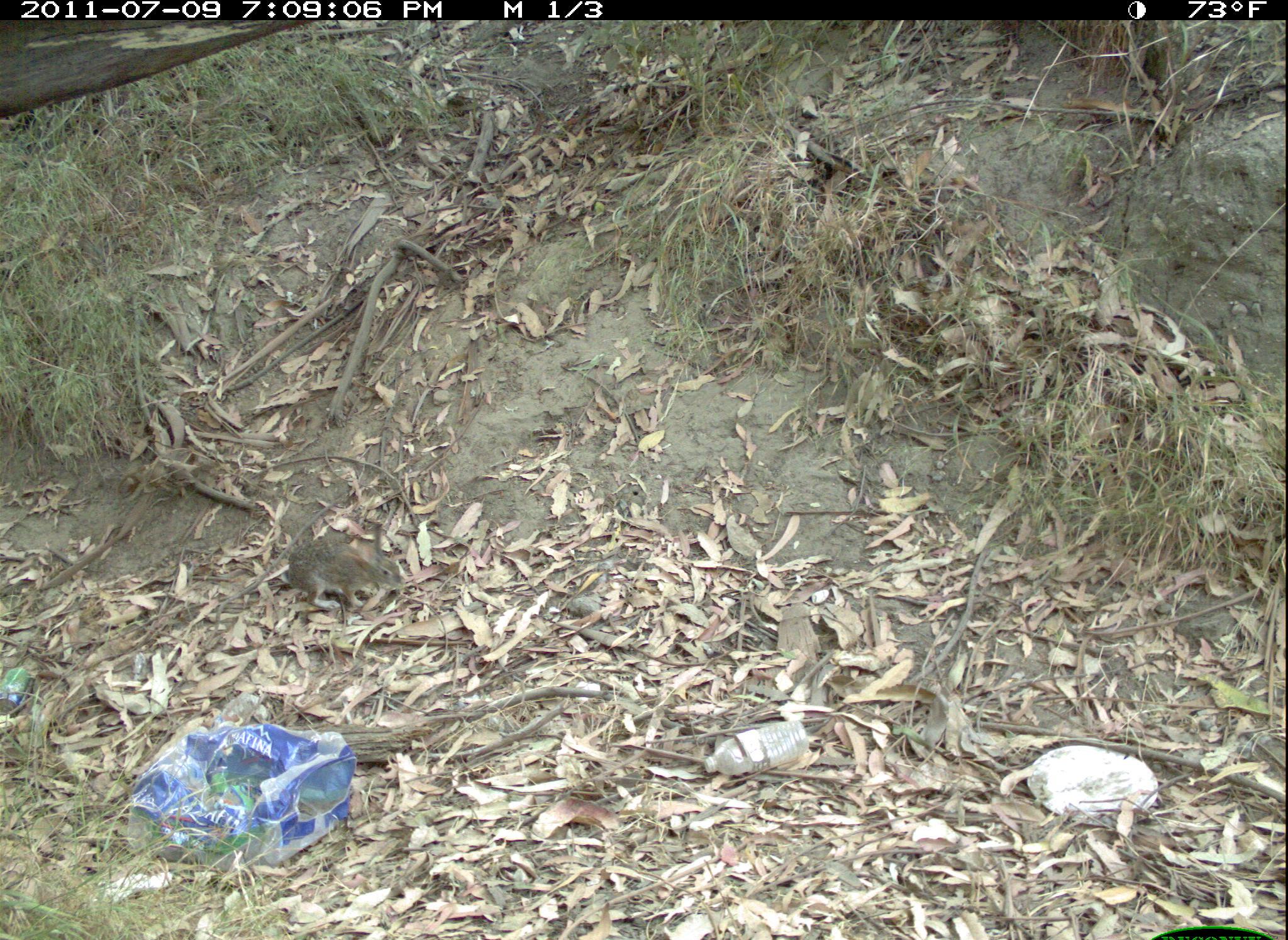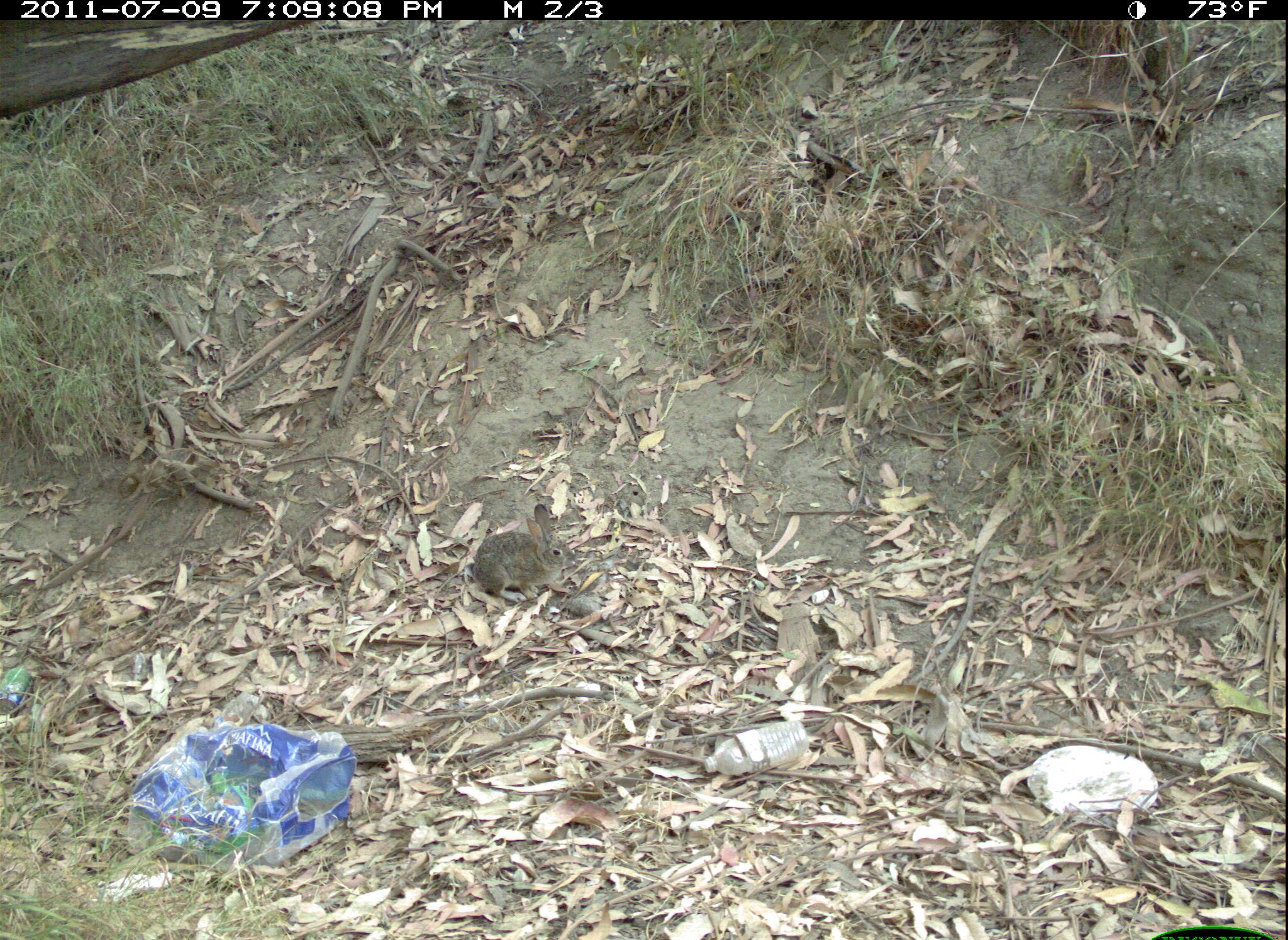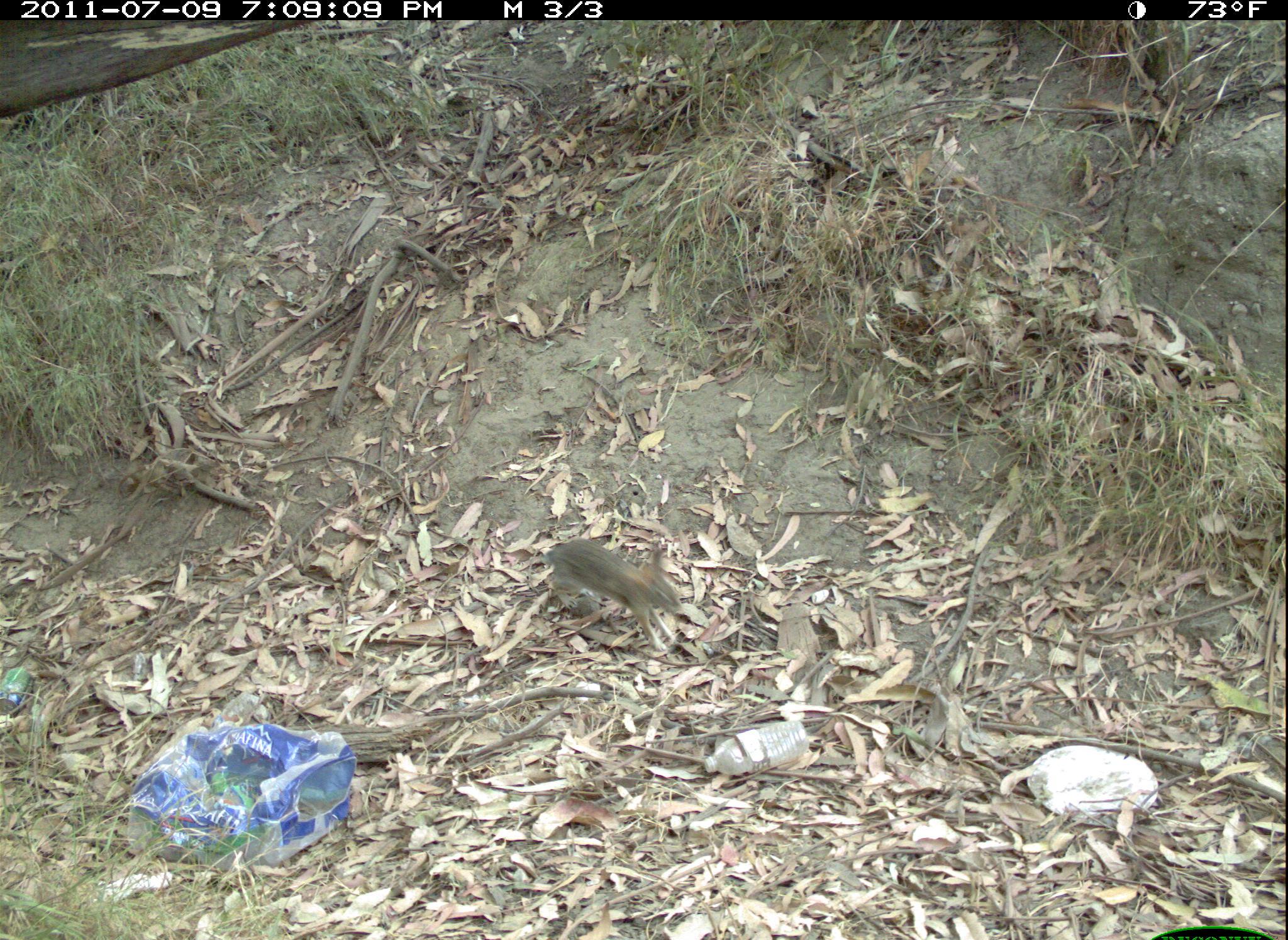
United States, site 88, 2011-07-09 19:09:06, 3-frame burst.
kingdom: Animalia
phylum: Chordata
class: Mammalia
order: Lagomorpha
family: Leporidae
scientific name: Leporidae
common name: rabbits and hares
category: rabbit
Rabbit (rabbits and hares) (Leporidae).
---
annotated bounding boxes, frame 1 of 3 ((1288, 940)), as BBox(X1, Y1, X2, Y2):
rabbit: BBox(280, 511, 417, 615)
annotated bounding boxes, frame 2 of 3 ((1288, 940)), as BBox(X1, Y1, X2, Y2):
rabbit: BBox(460, 494, 586, 620)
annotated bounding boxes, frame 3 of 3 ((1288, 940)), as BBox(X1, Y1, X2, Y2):
rabbit: BBox(539, 535, 689, 652)